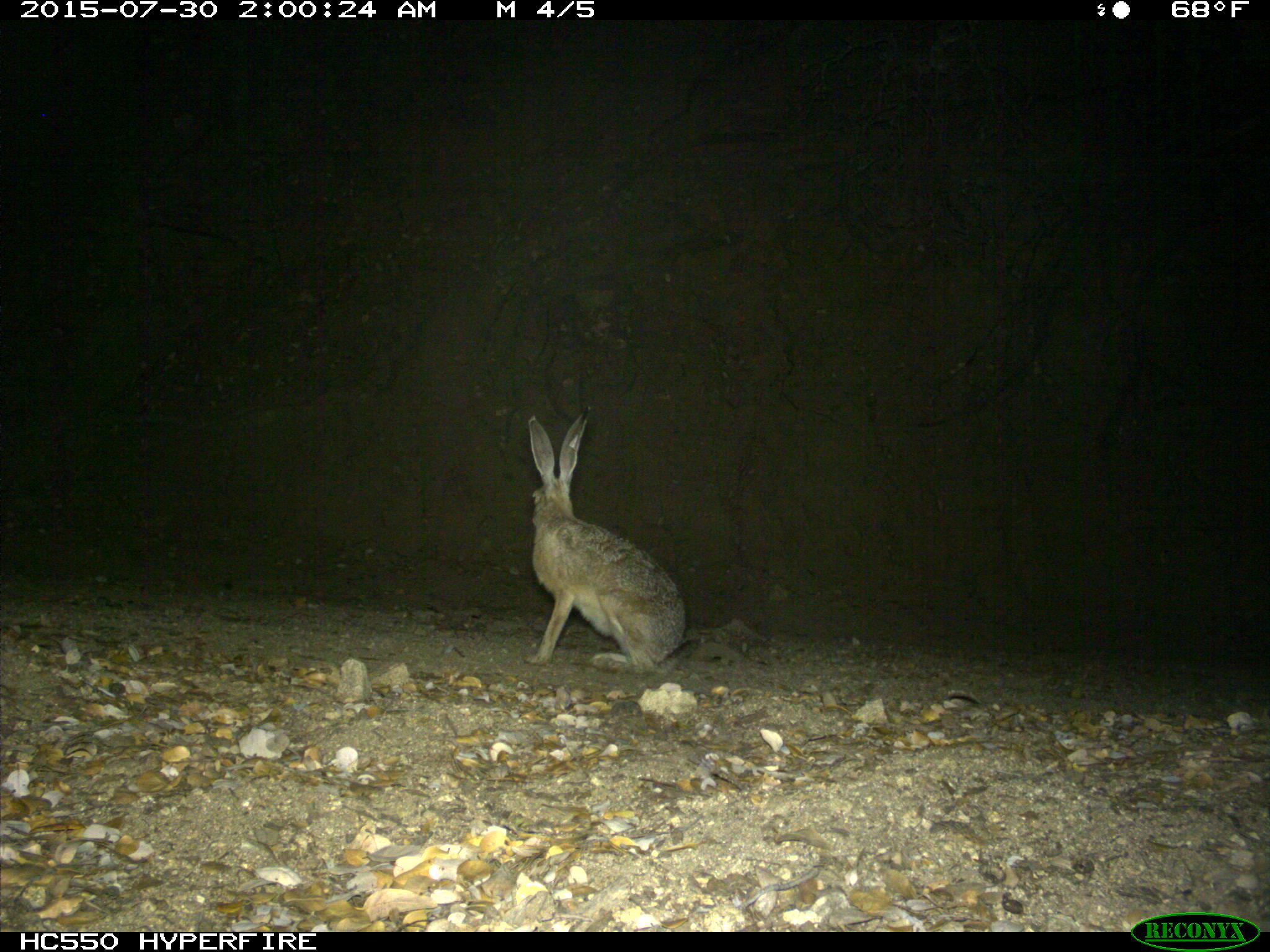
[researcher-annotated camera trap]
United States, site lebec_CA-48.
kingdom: Animalia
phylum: Chordata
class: Mammalia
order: Lagomorpha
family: Leporidae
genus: Lepus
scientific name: Lepus californicus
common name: black-tailed jackrabbit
Lepus californicus (black-tailed jackrabbit).